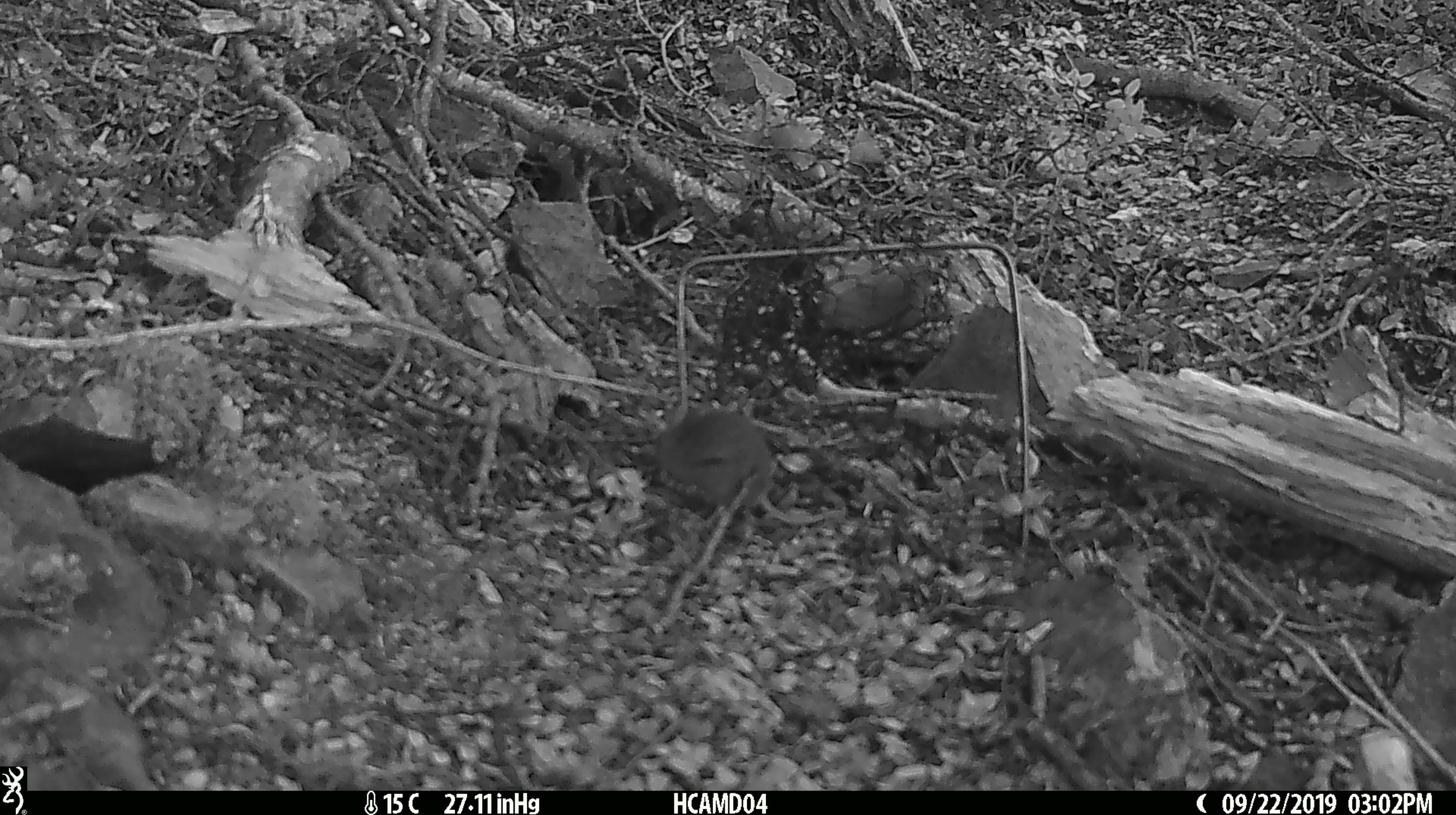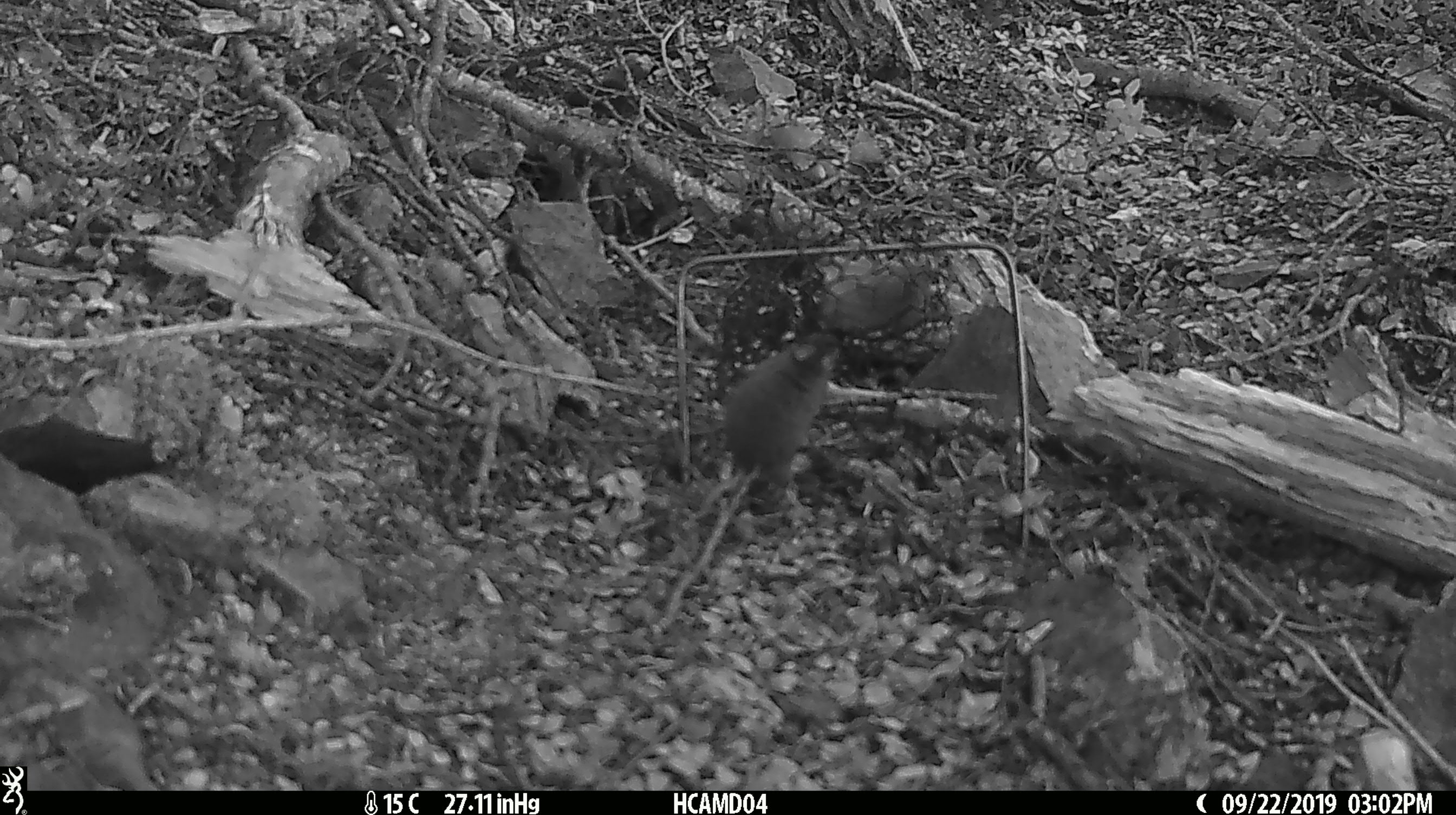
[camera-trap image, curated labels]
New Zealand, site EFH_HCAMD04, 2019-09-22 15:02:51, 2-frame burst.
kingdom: Animalia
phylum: Chordata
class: Mammalia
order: Rodentia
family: Muridae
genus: Mus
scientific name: Mus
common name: mouse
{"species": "mouse (Mus)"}